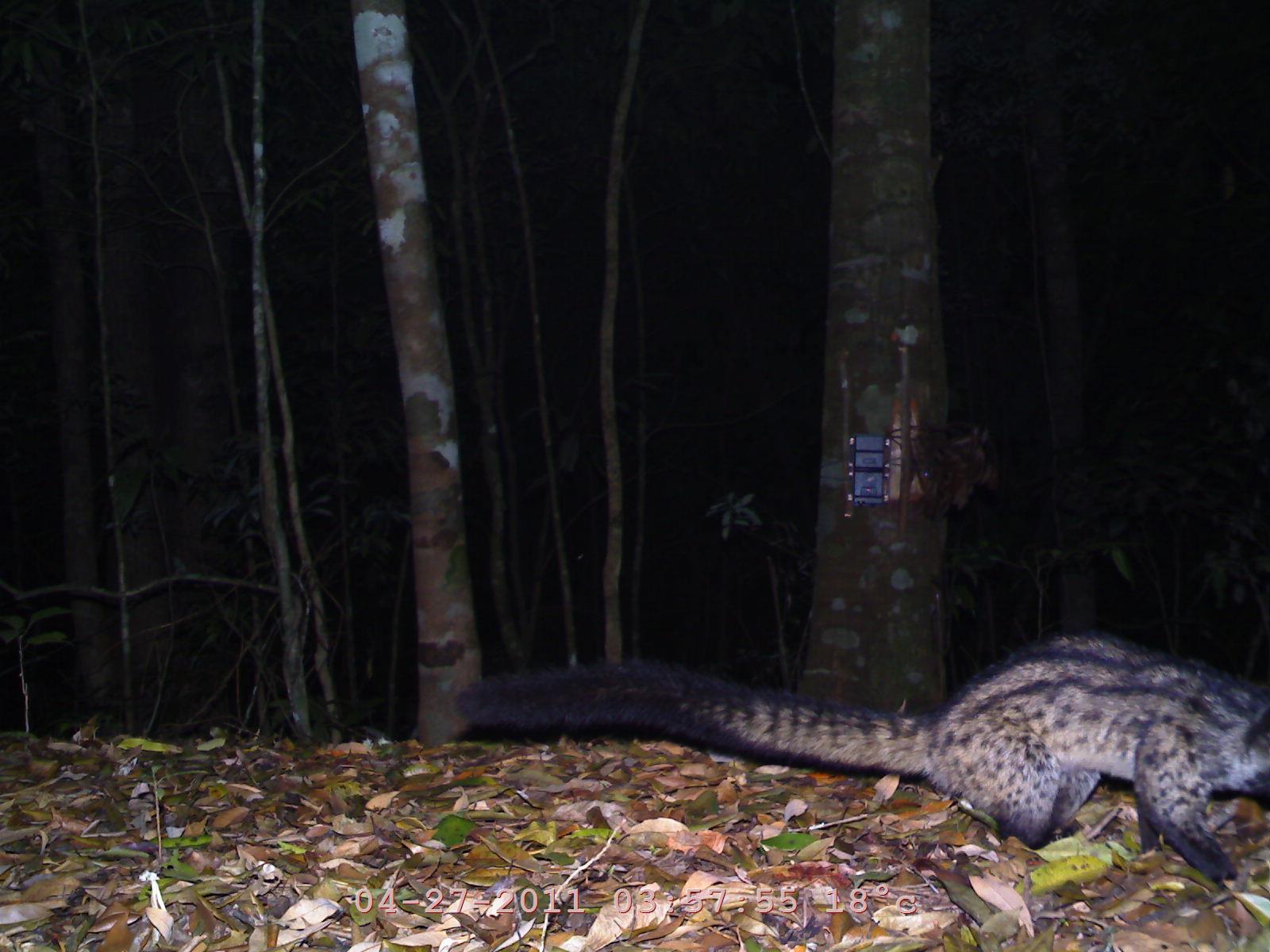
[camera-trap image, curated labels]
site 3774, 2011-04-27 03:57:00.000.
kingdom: Animalia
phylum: Chordata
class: Mammalia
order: Carnivora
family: Viverridae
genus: Paradoxurus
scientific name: Paradoxurus hermaphroditus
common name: asian palm civet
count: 1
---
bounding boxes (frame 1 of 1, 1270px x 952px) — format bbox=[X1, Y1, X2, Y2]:
paradoxurus hermaphroditus: bbox=[455, 630, 1270, 889]